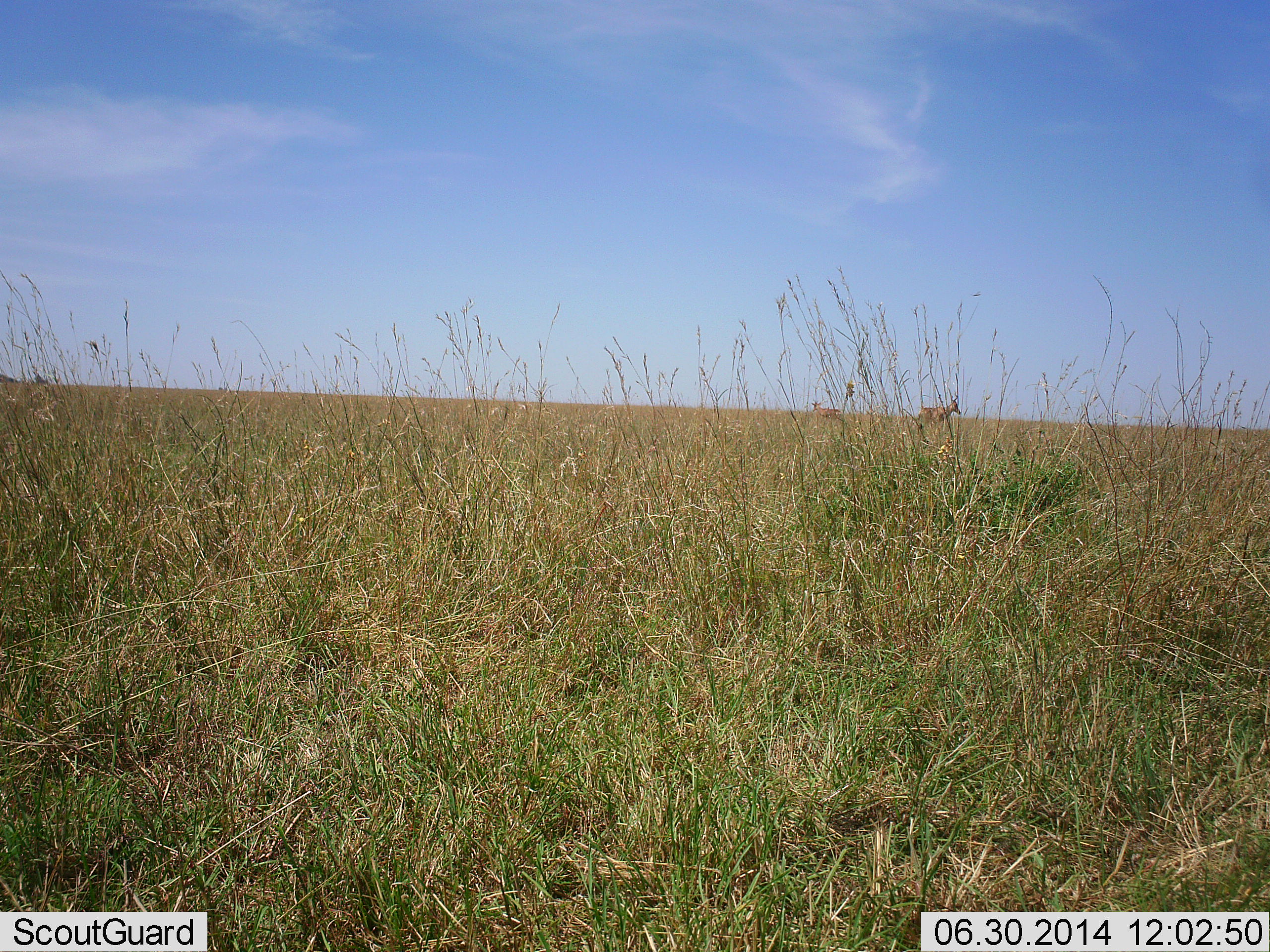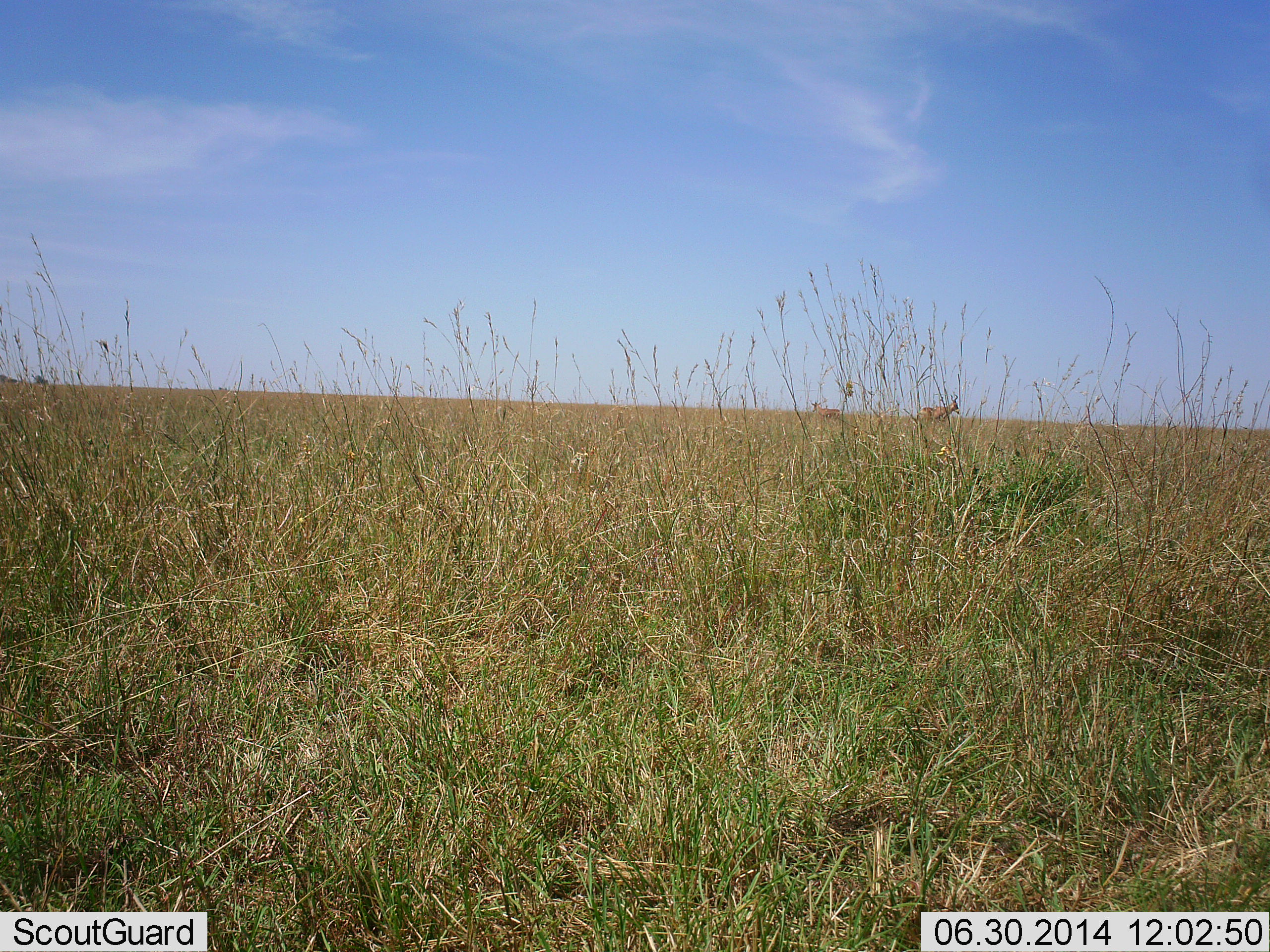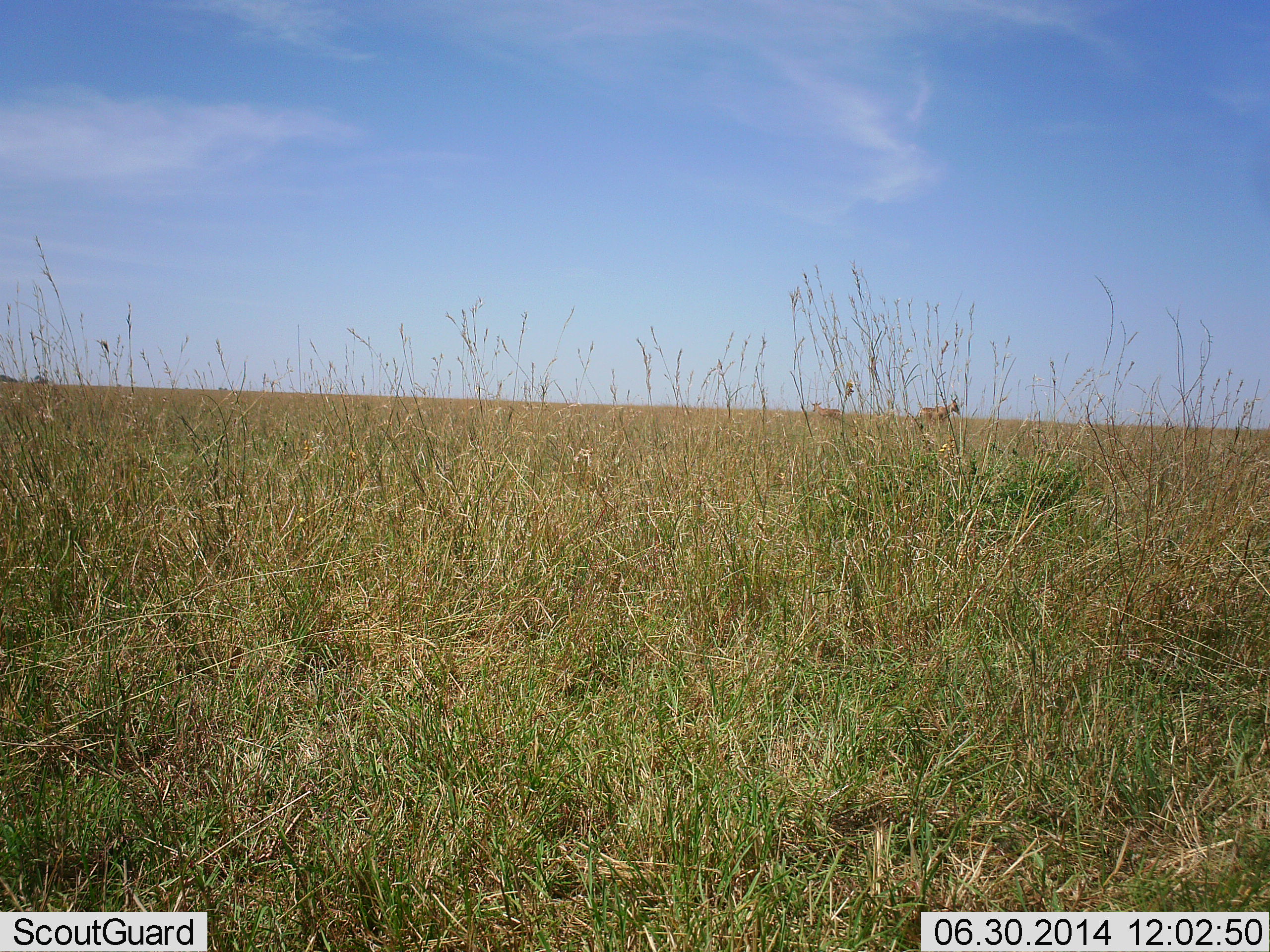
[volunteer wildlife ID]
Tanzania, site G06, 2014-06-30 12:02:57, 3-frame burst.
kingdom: Animalia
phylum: Chordata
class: Mammalia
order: Artiodactyla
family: Bovidae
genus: Alcelaphus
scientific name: Alcelaphus buselaphus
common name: hartebeest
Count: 2.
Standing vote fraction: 100%.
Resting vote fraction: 0%.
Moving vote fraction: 0%.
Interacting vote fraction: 0%.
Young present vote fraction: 0%.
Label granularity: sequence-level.